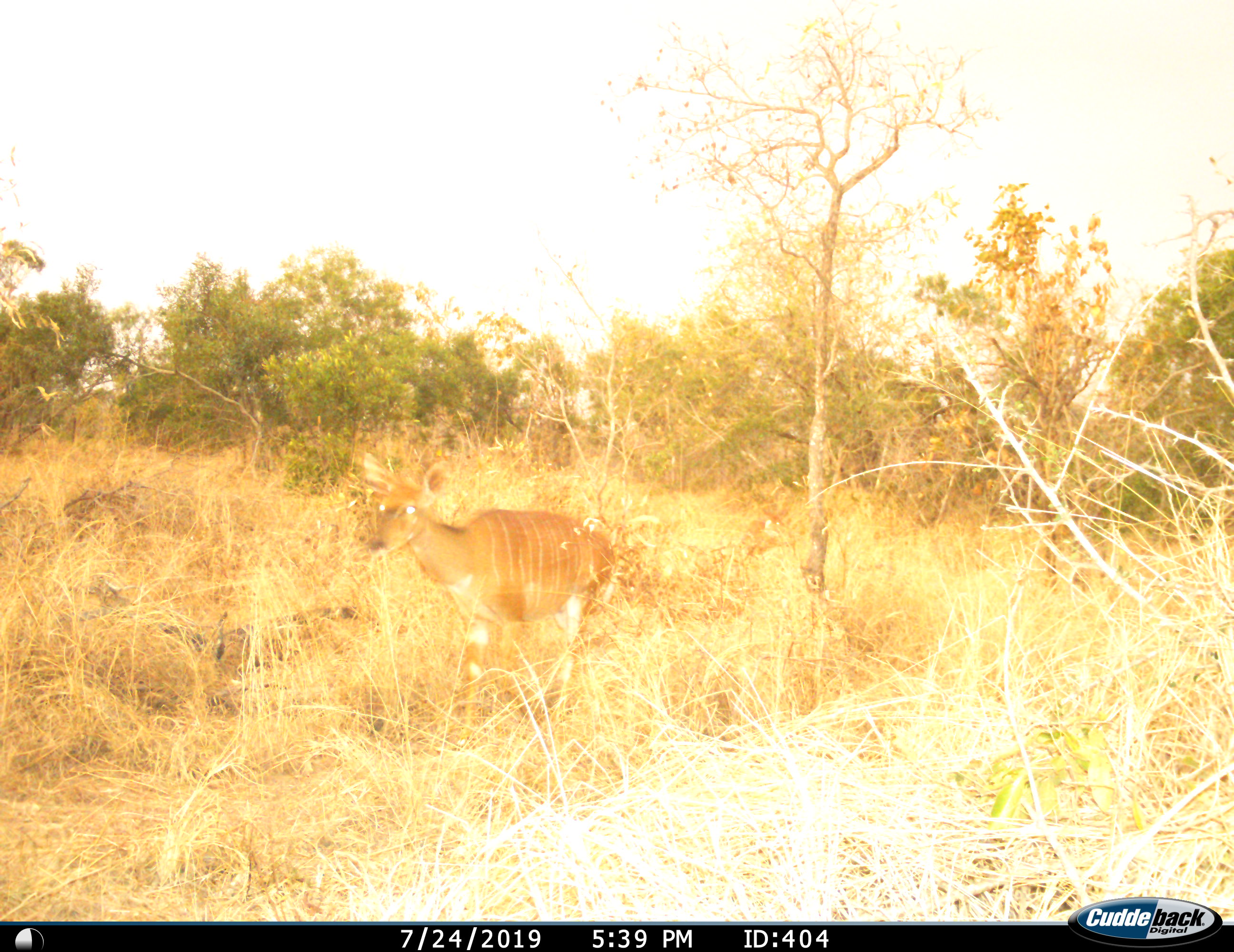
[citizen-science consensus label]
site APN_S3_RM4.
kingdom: Animalia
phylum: Chordata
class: Mammalia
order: Artiodactyla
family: Bovidae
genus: Tragelaphus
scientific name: Tragelaphus angasii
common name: nyala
Nyala (Tragelaphus angasii), count 1. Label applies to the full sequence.